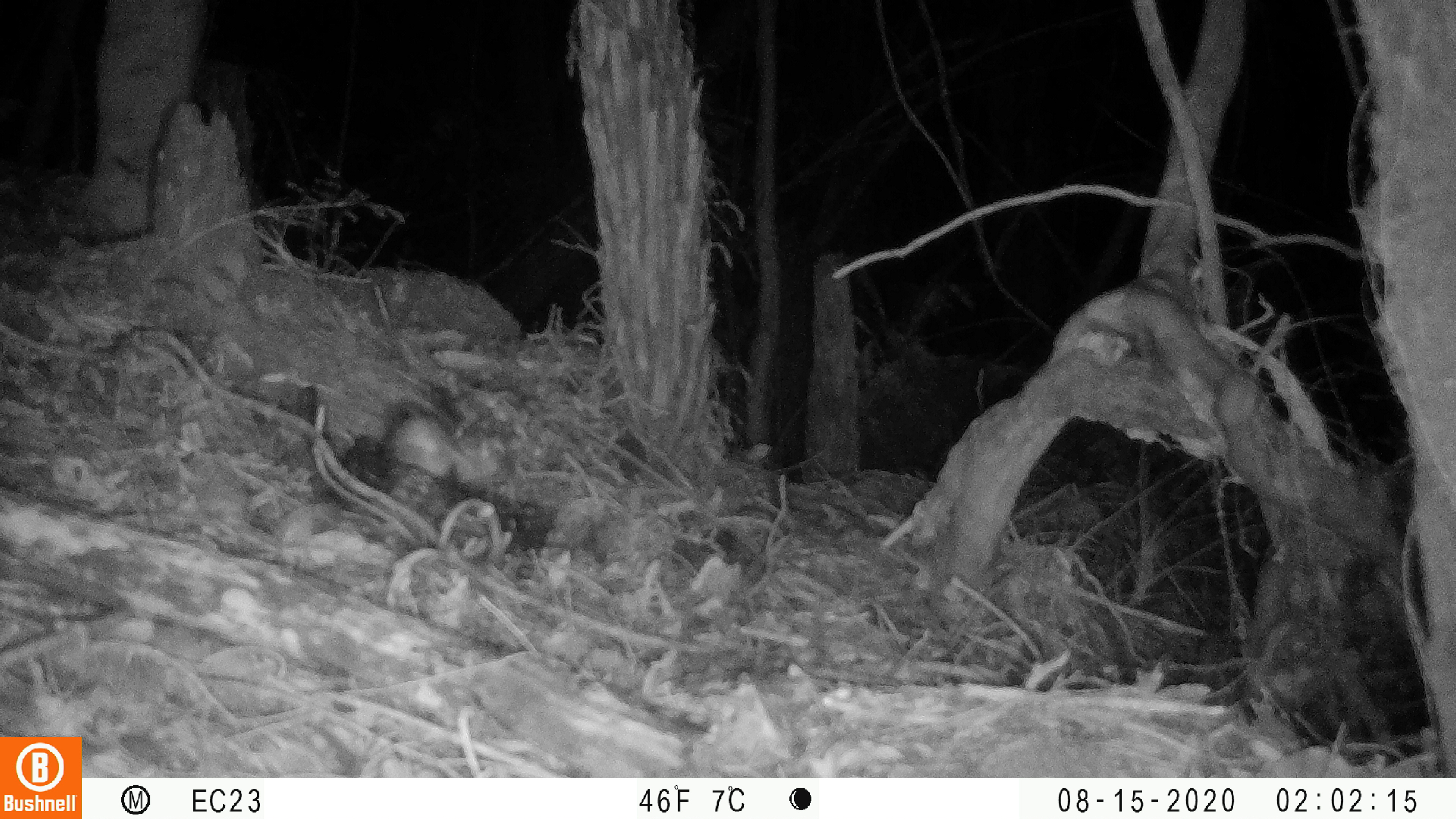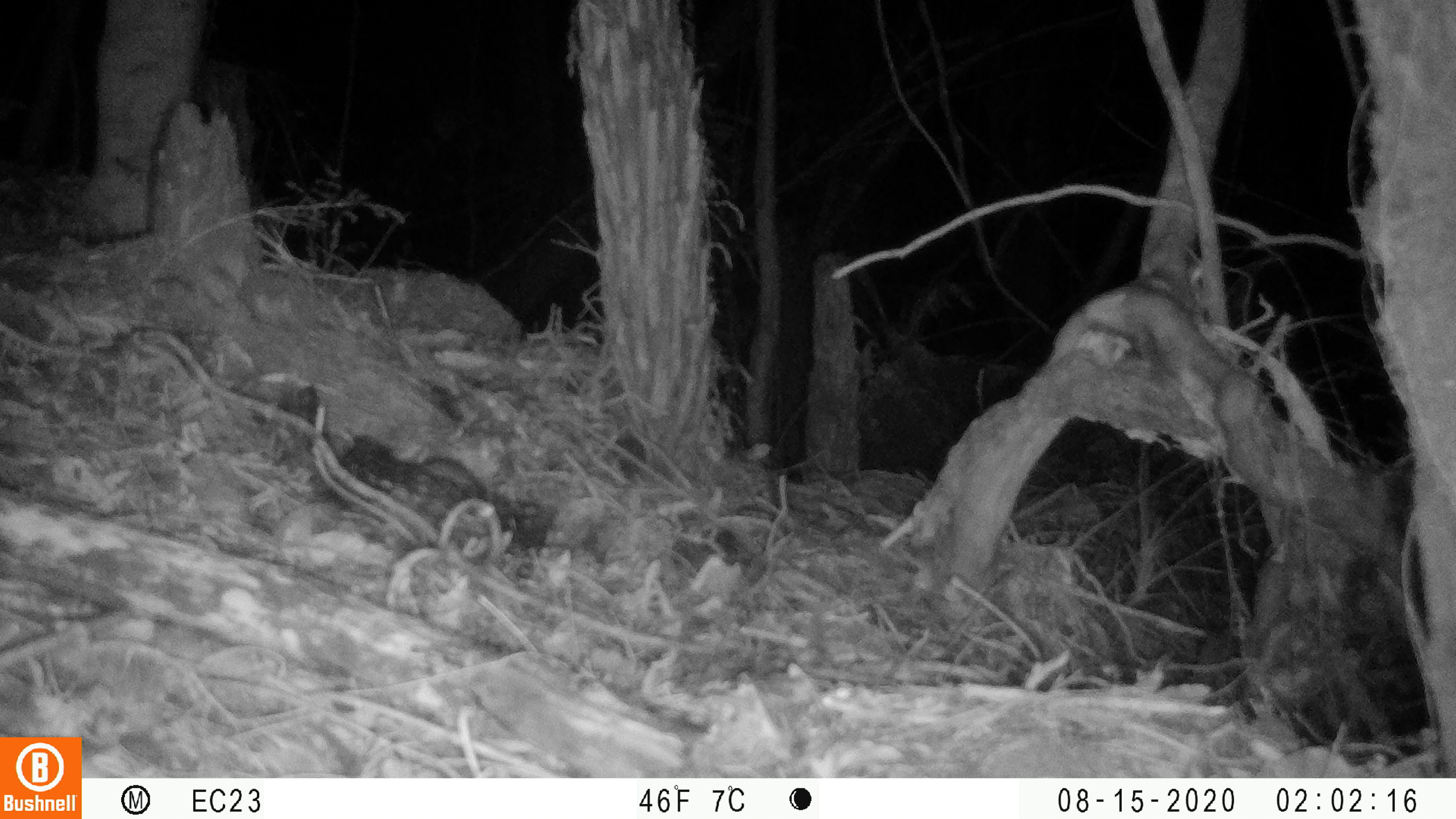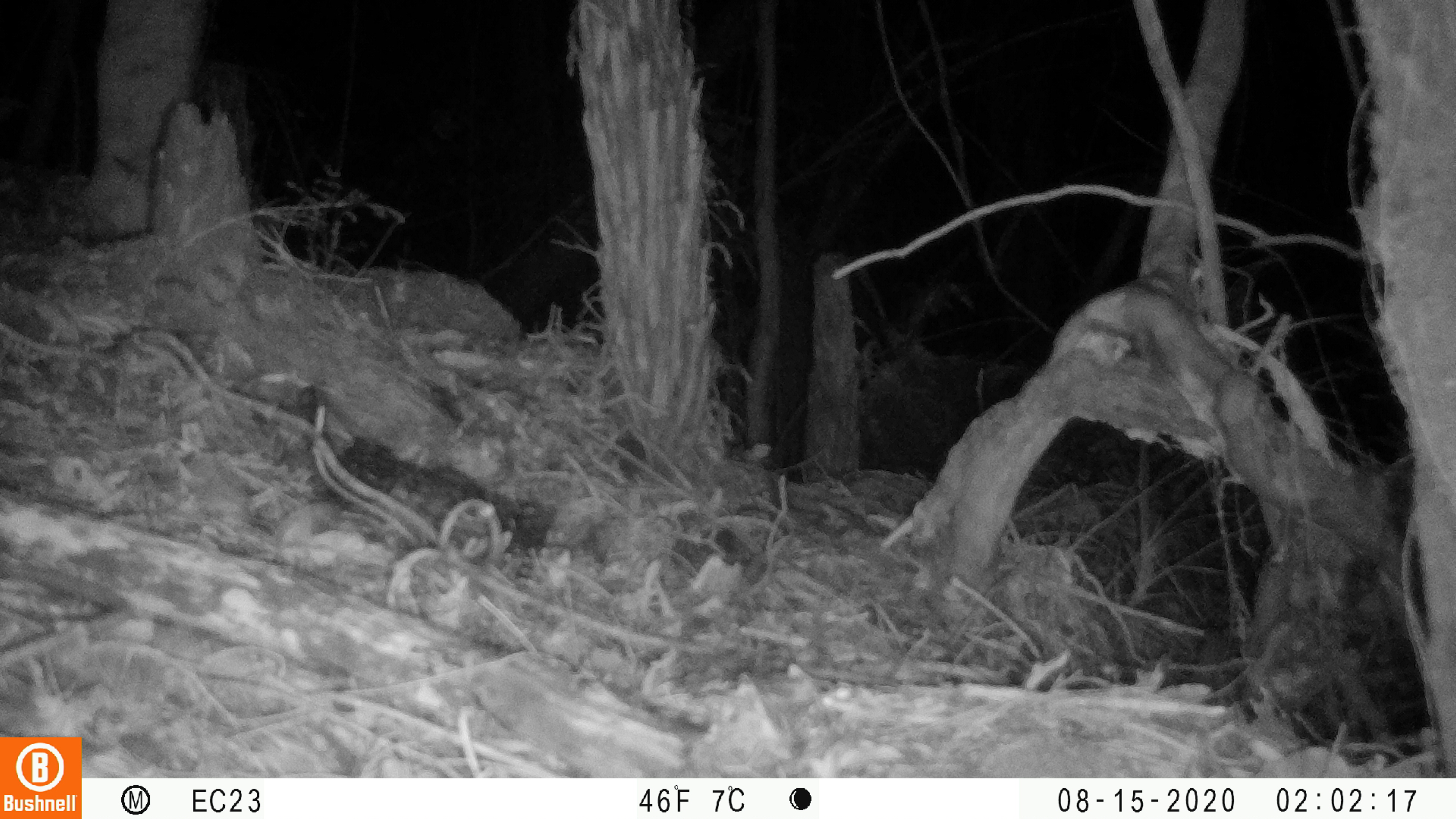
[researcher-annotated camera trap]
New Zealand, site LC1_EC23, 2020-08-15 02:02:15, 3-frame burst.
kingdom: Animalia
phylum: Chordata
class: Mammalia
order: Rodentia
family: Muridae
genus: Rattus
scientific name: Rattus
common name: rat